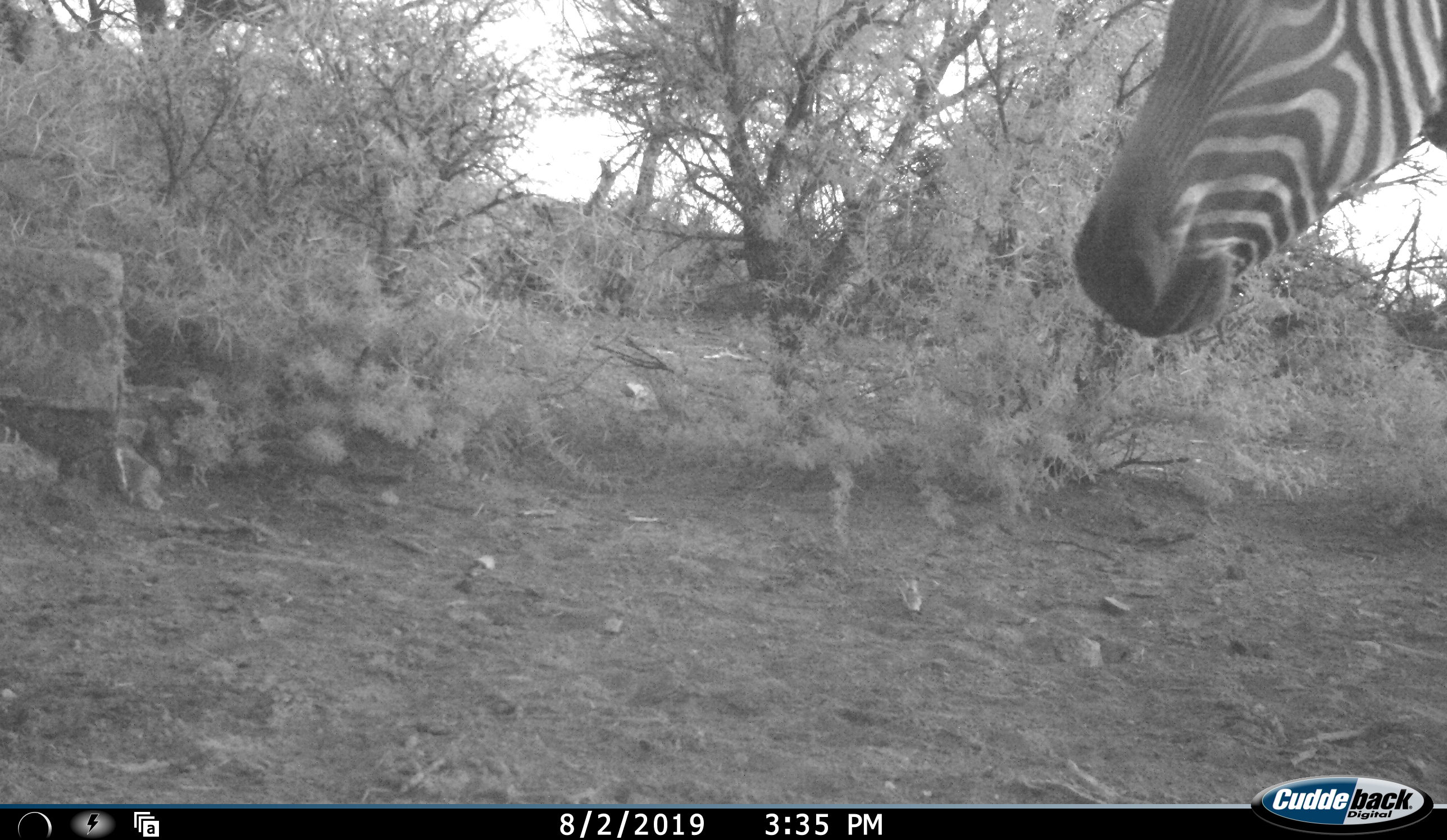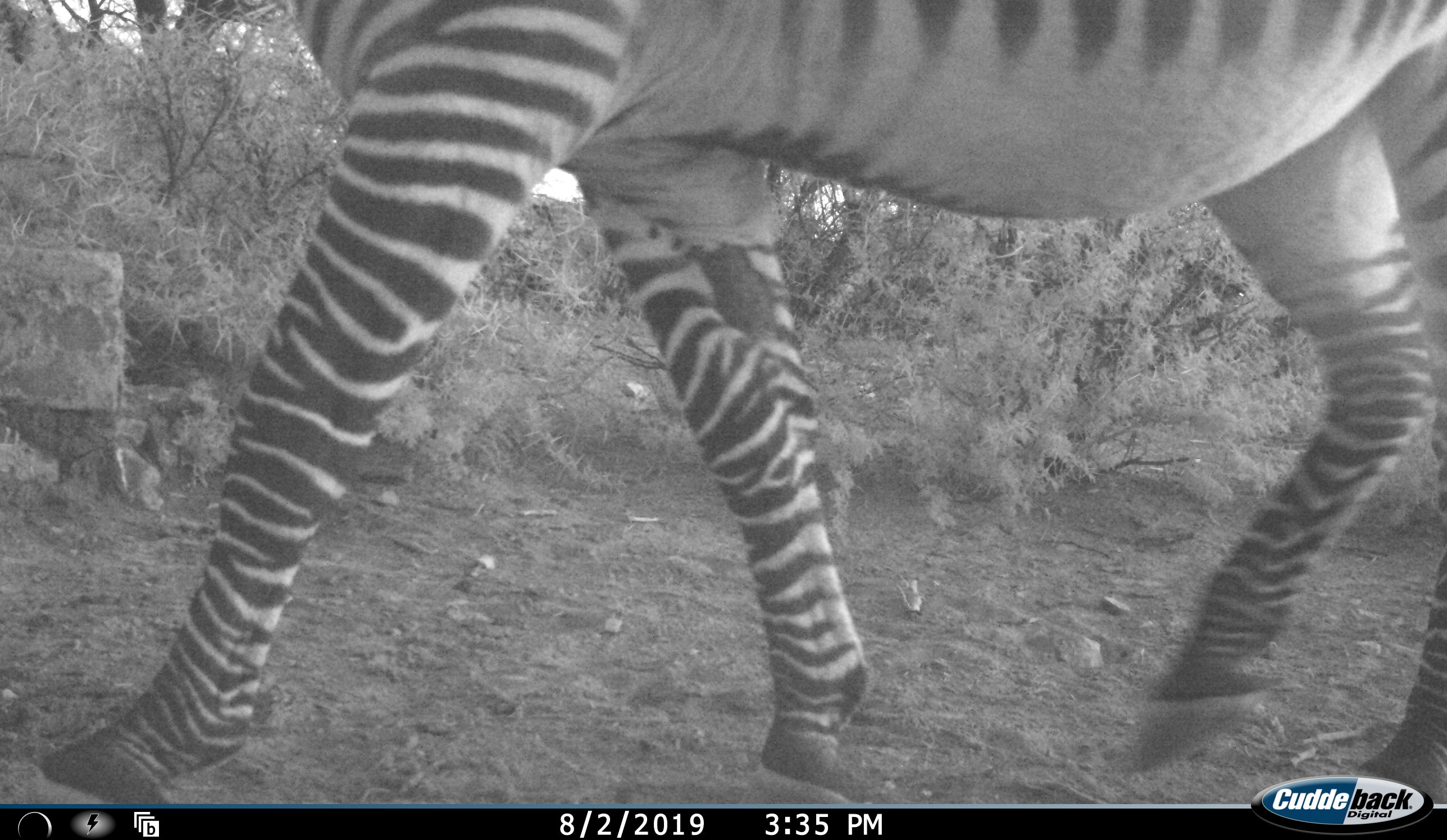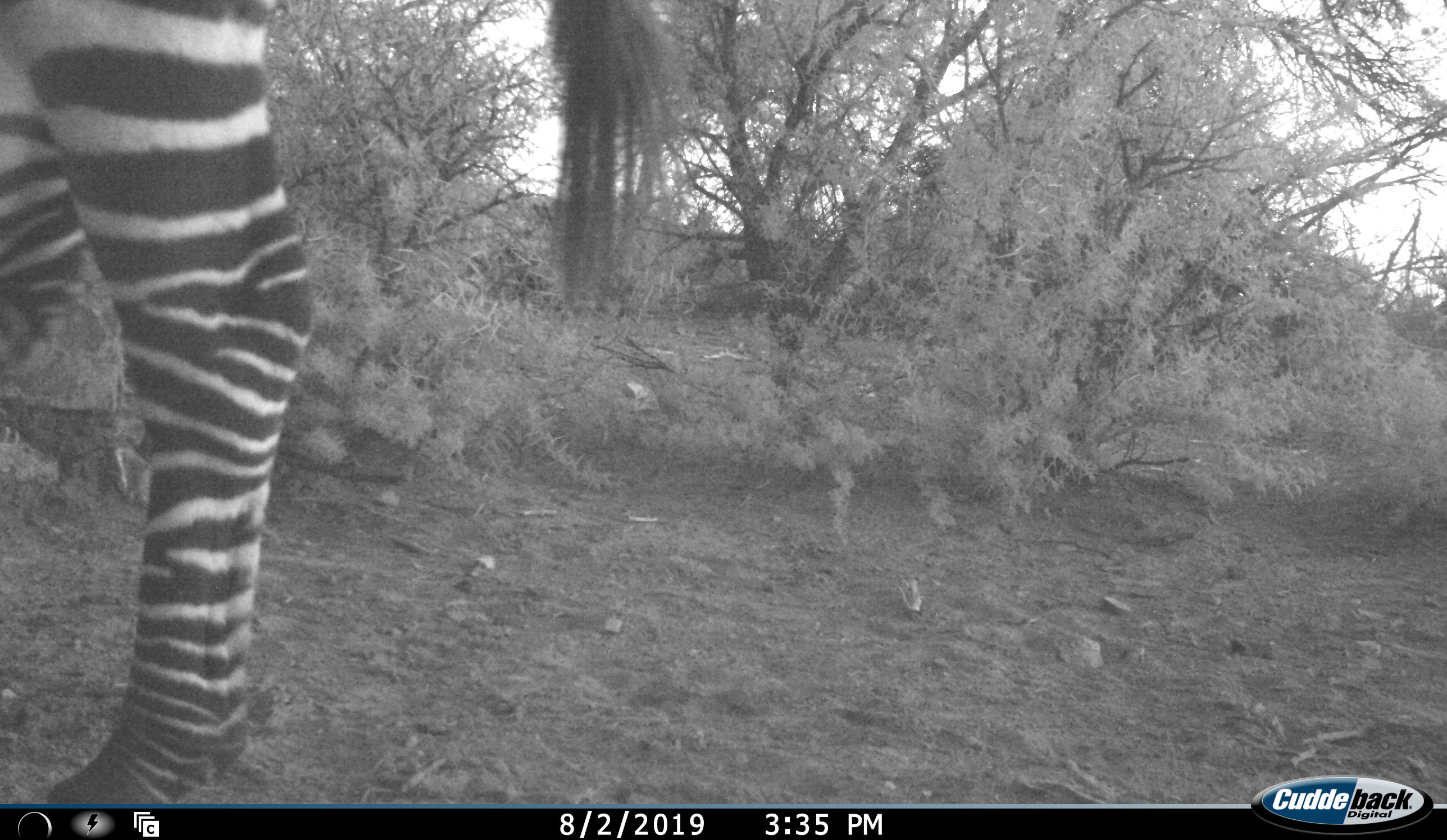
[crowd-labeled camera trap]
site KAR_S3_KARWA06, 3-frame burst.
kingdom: Animalia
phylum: Chordata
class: Mammalia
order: Perissodactyla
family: Equidae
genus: Equus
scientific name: Equus zebra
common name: mountain zebra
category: zebramountain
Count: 1.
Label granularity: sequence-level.